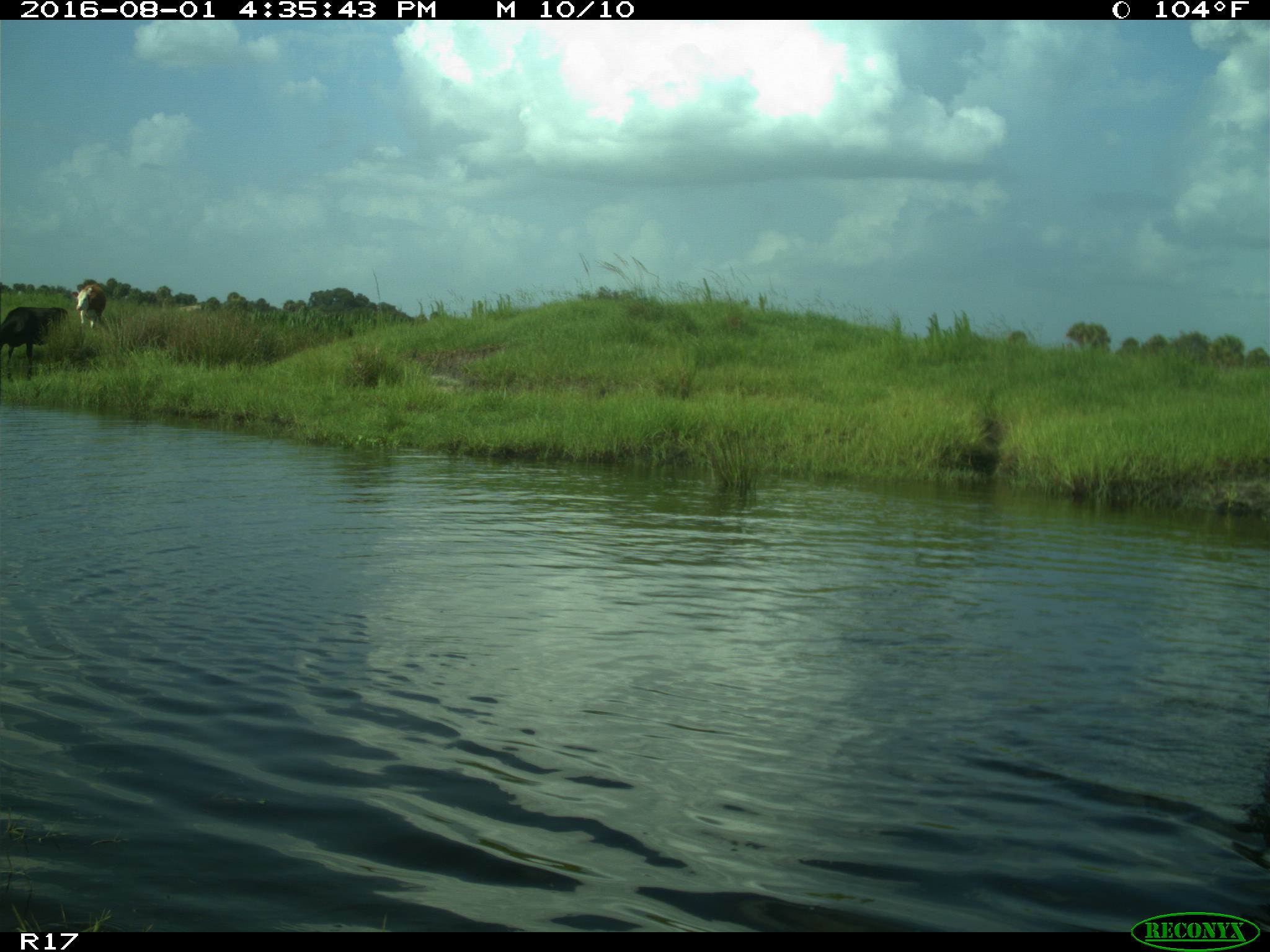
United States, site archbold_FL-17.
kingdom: Animalia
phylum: Chordata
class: Mammalia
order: Artiodactyla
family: Bovidae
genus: Bos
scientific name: Bos taurus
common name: domestic cow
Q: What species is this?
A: Bos taurus (domestic cow).